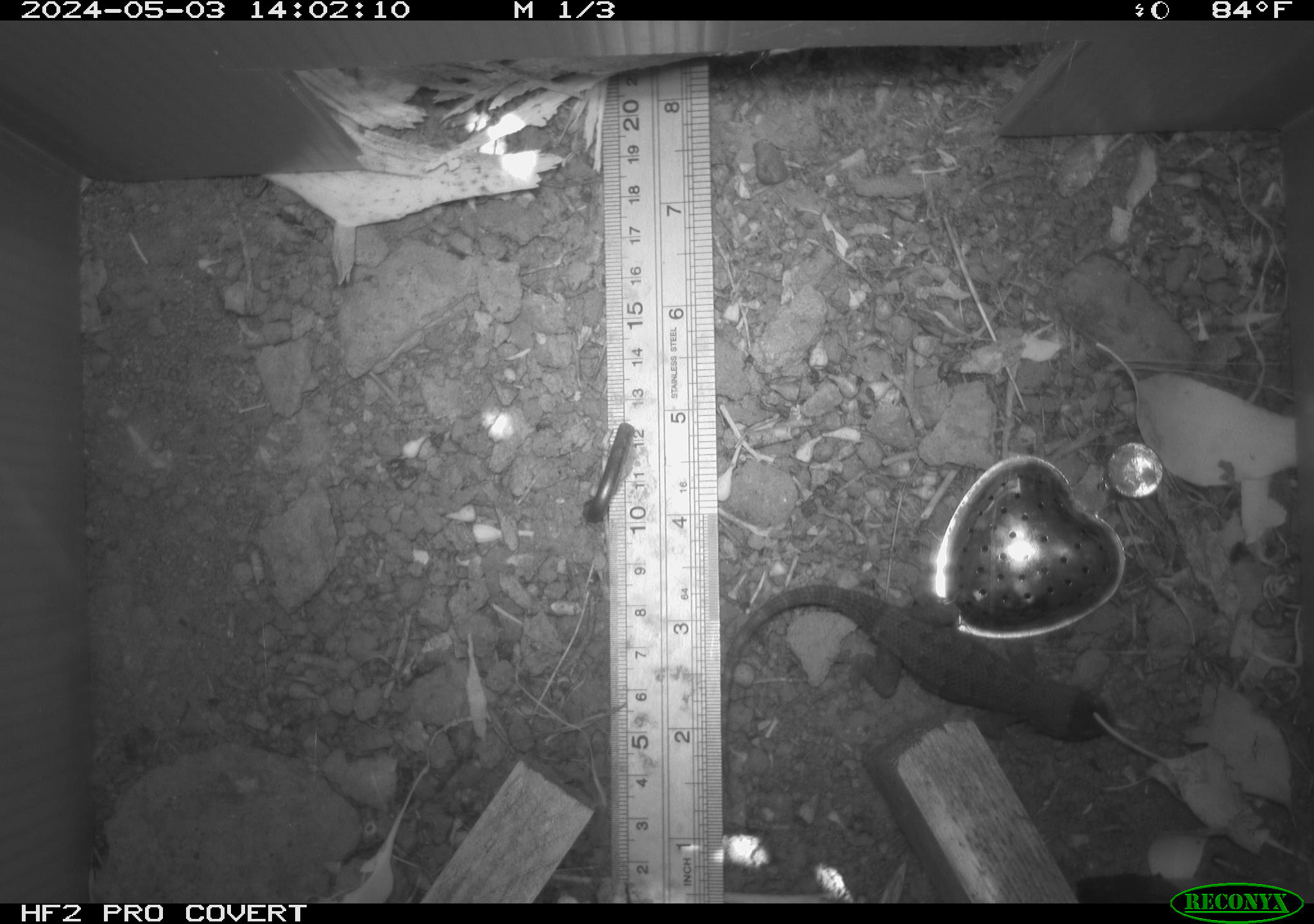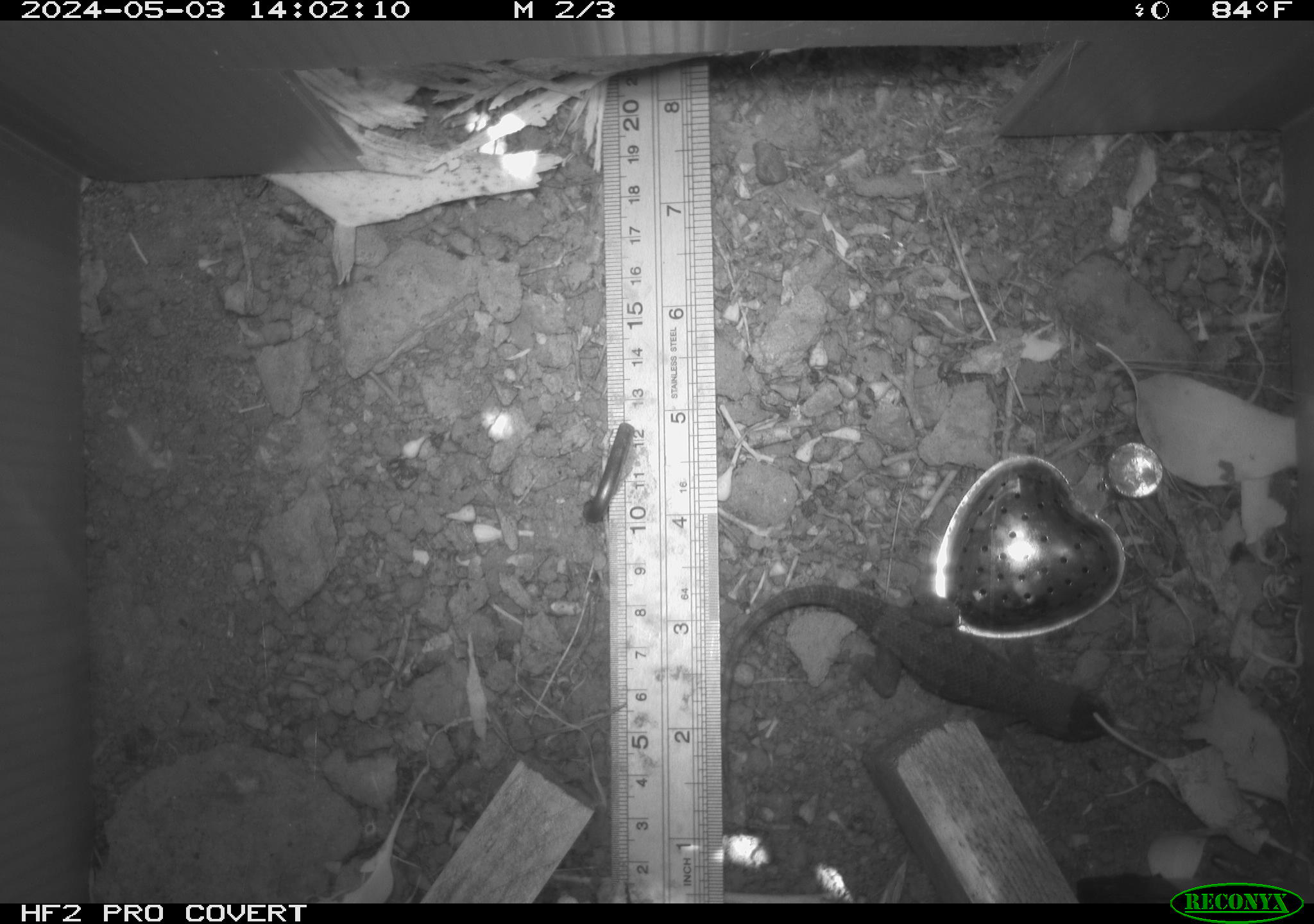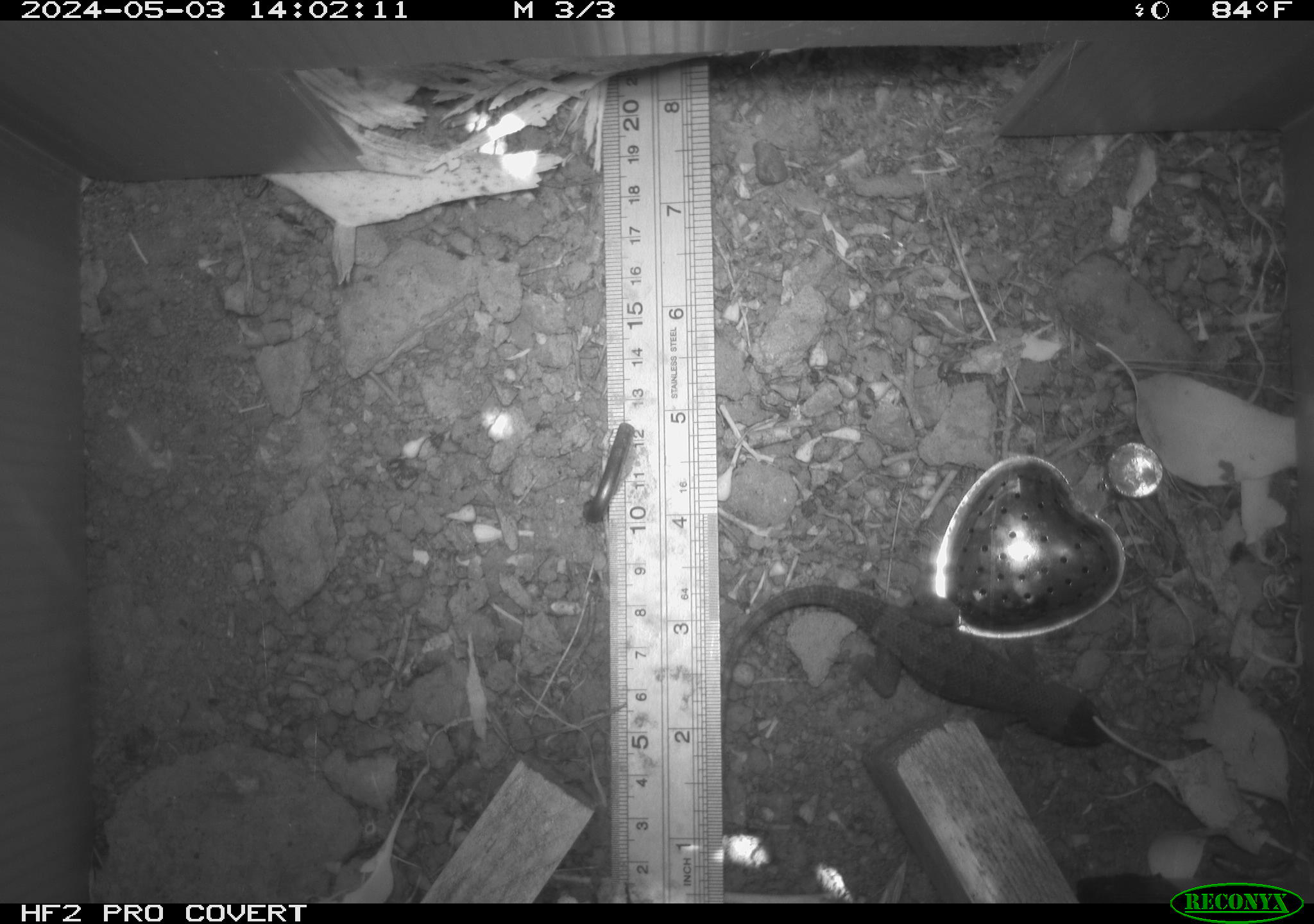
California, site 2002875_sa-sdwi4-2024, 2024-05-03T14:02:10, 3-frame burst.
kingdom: Animalia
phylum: Chordata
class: Reptilia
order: Squamata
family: Phrynosomatidae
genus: Sceloporus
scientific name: Sceloporus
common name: spiny lizards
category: sceloporus species